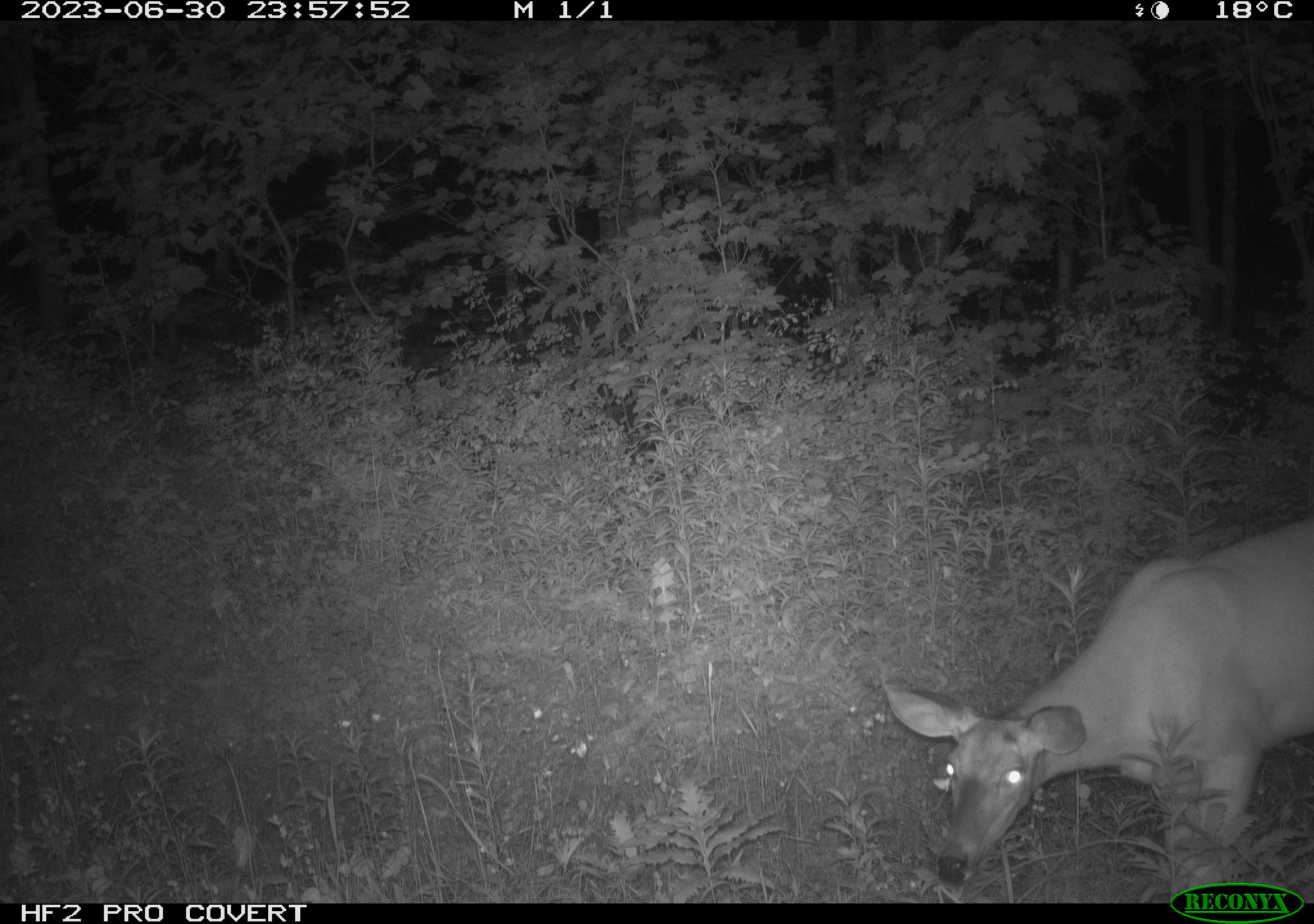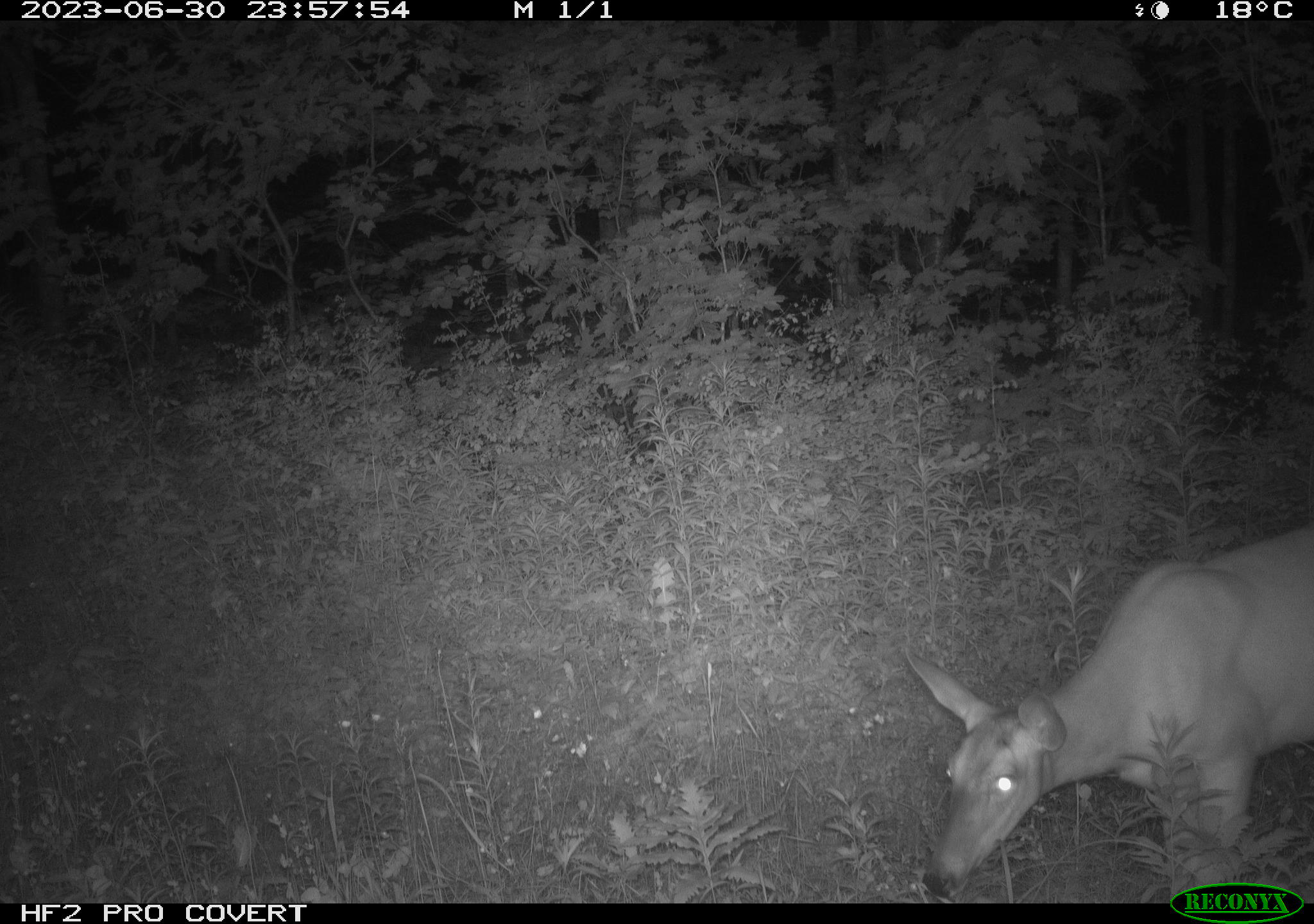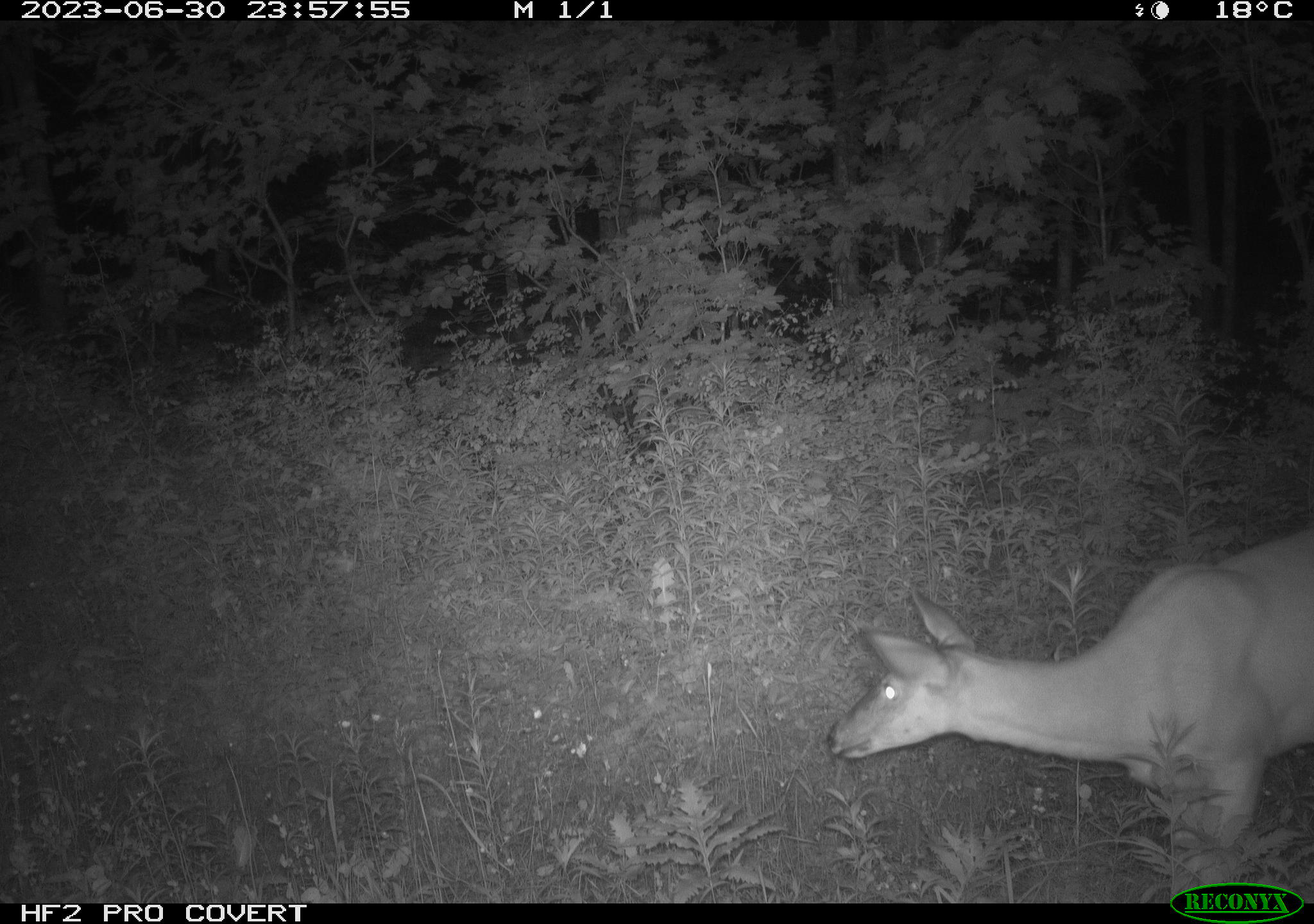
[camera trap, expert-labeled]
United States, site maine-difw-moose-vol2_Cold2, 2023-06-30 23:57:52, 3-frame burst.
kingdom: Animalia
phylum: Chordata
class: Mammalia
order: Artiodactyla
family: Cervidae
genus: Odocoileus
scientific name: Odocoileus virginianus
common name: white-tailed deer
White-tailed deer (Odocoileus virginianus).